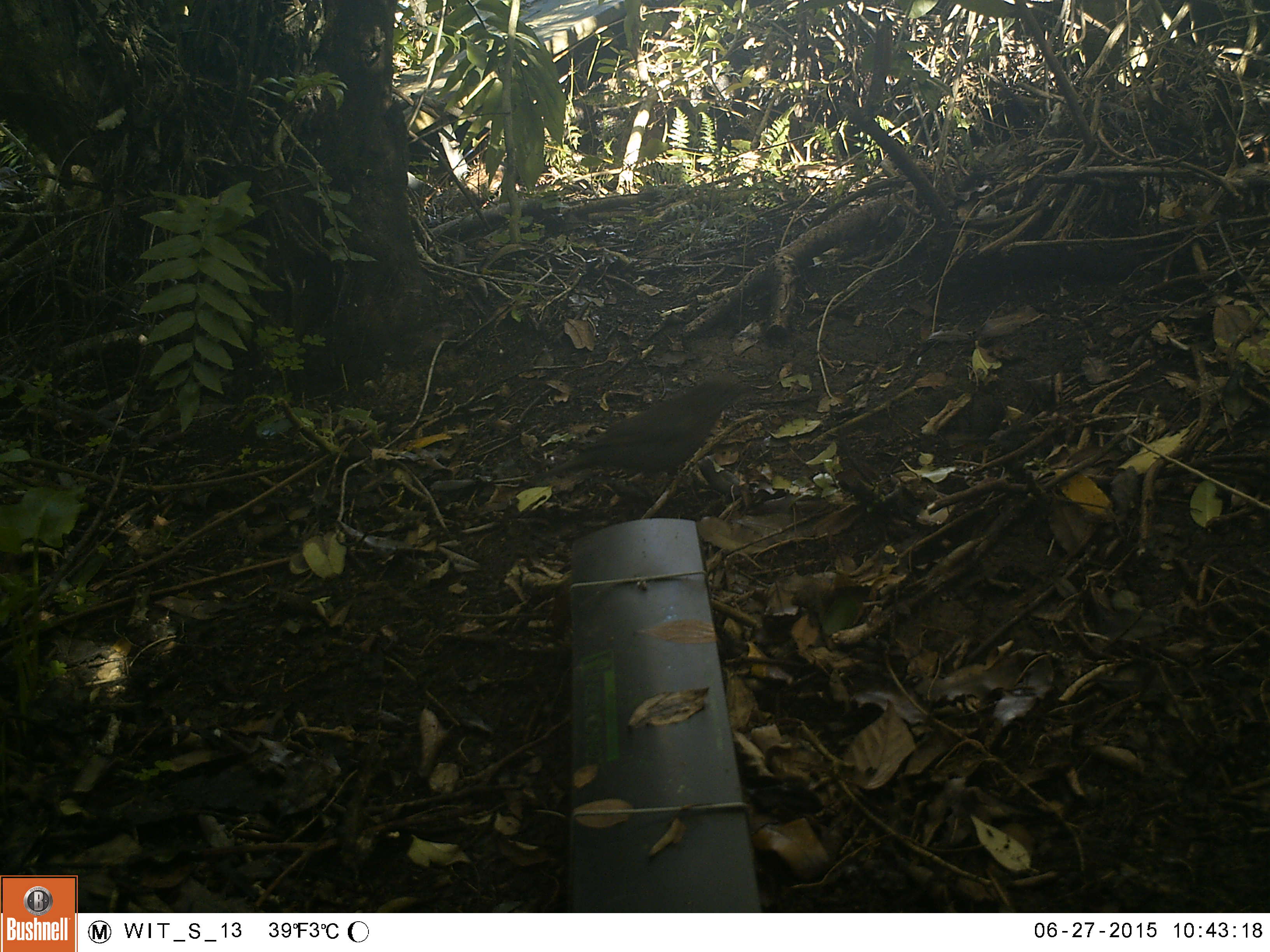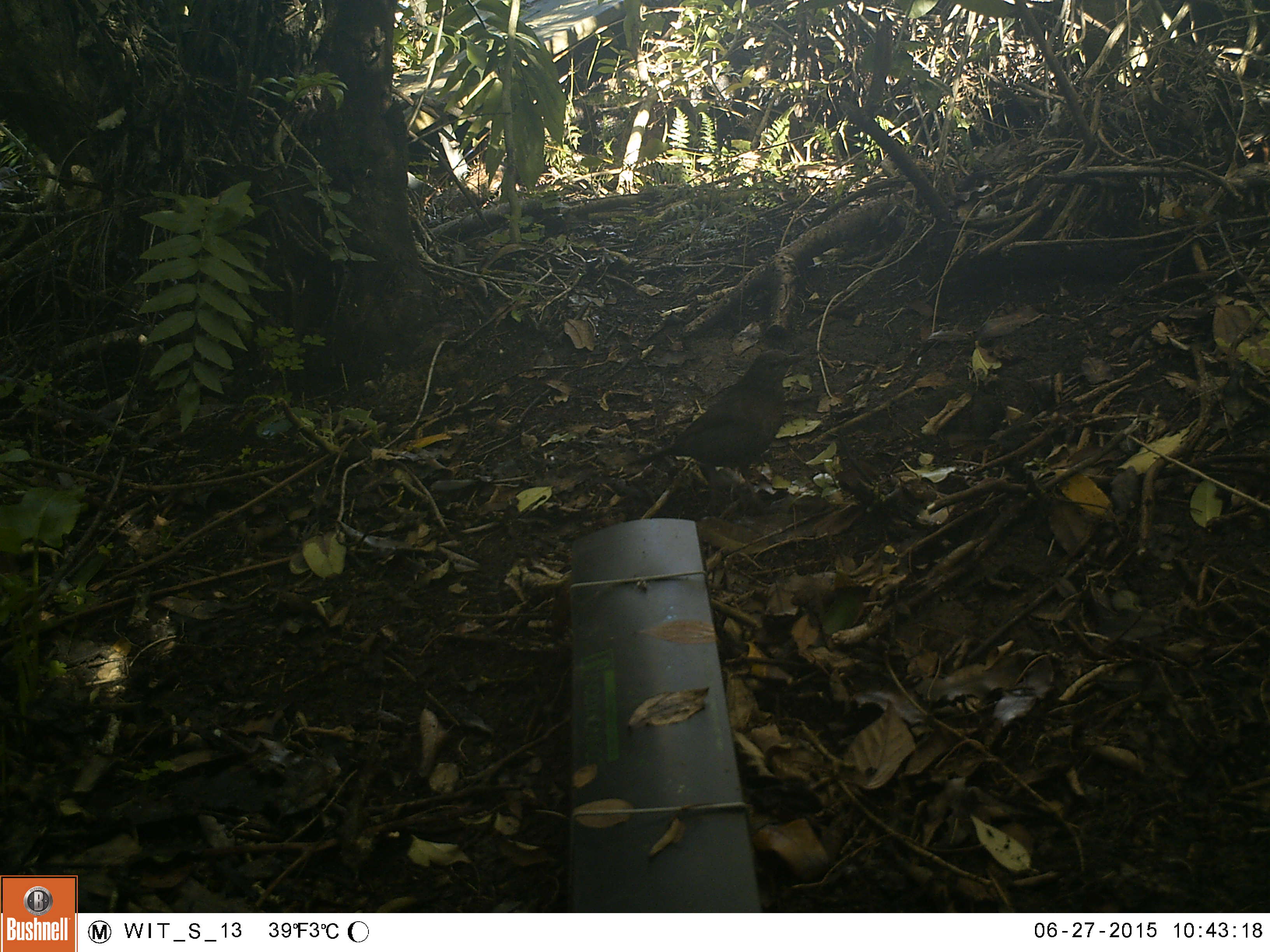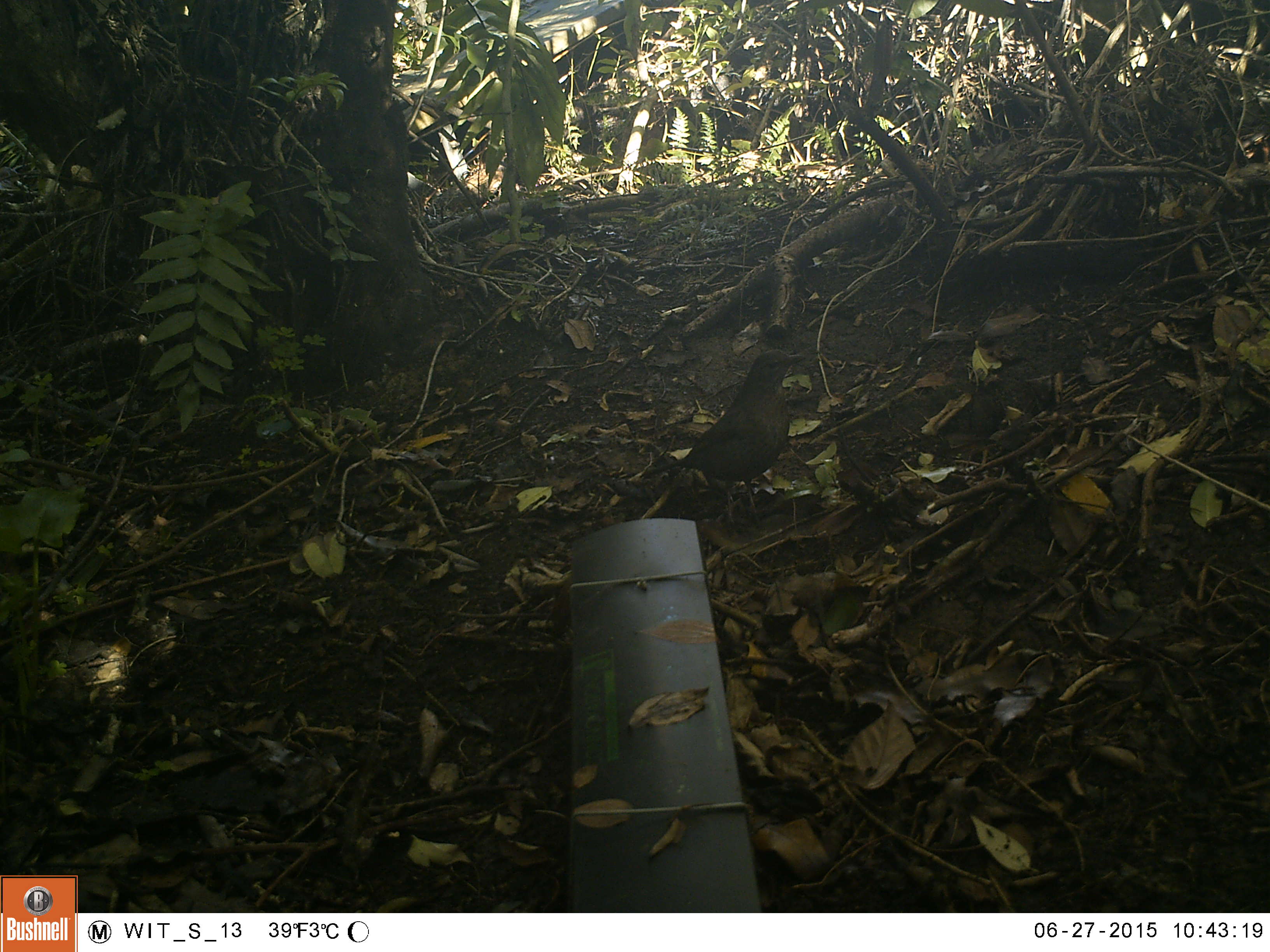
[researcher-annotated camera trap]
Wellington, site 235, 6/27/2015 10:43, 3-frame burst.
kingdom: Animalia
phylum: Chordata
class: Aves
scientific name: Aves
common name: bird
Bird (Aves).